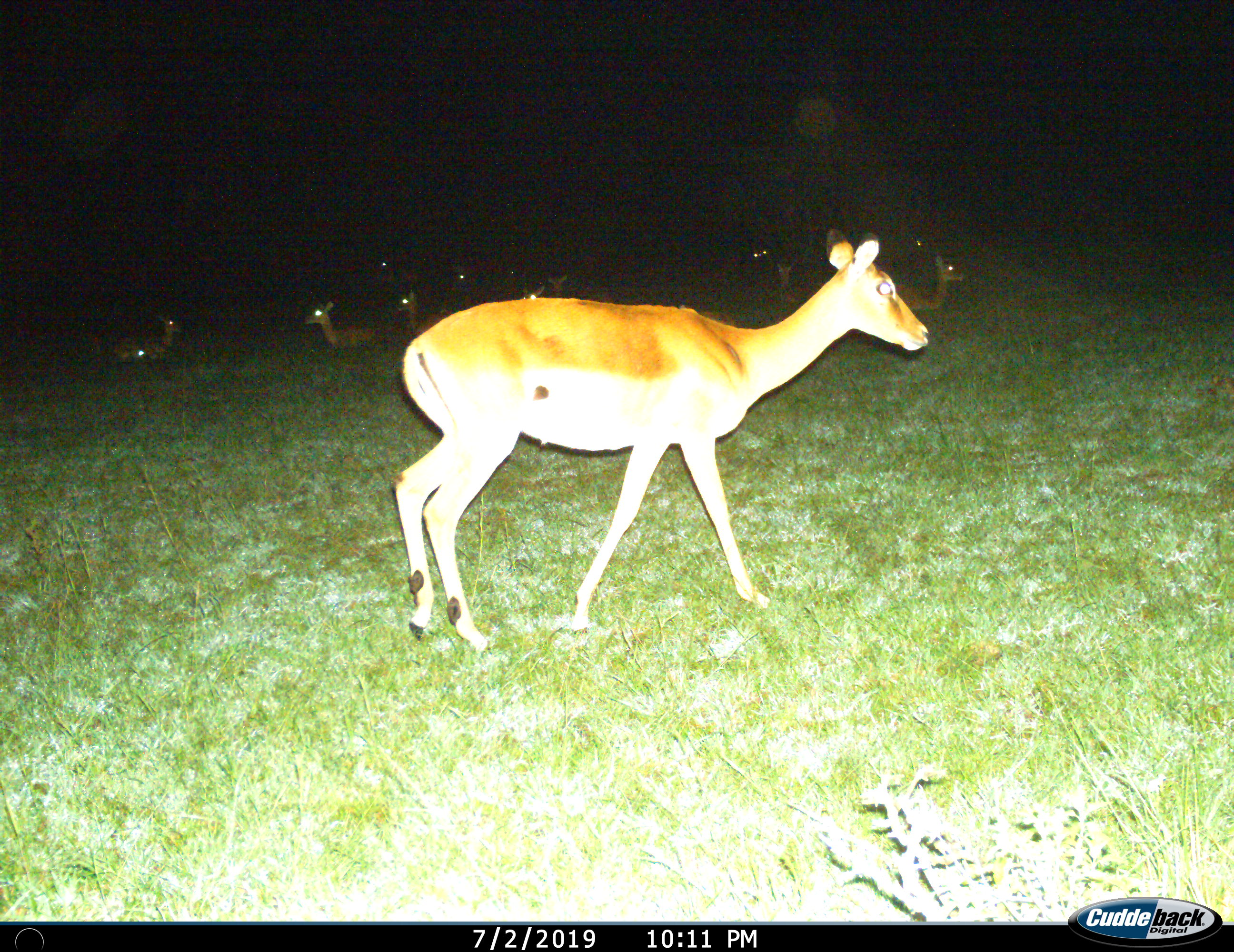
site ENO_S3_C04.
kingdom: Animalia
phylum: Chordata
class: Mammalia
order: Artiodactyla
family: Bovidae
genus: Aepyceros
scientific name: Aepyceros melampus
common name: impala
Impala (Aepyceros melampus), count 11-50. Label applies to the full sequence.